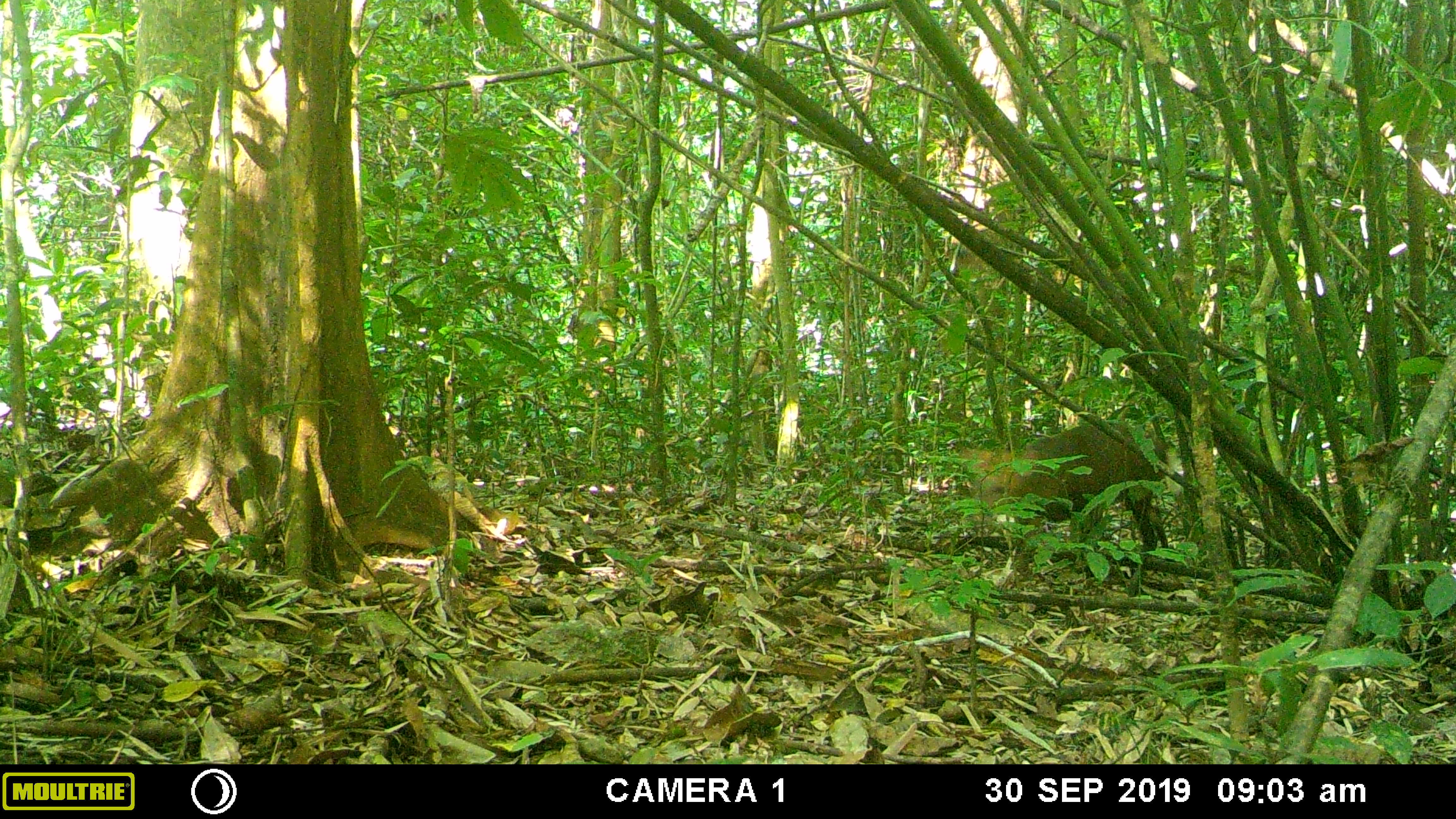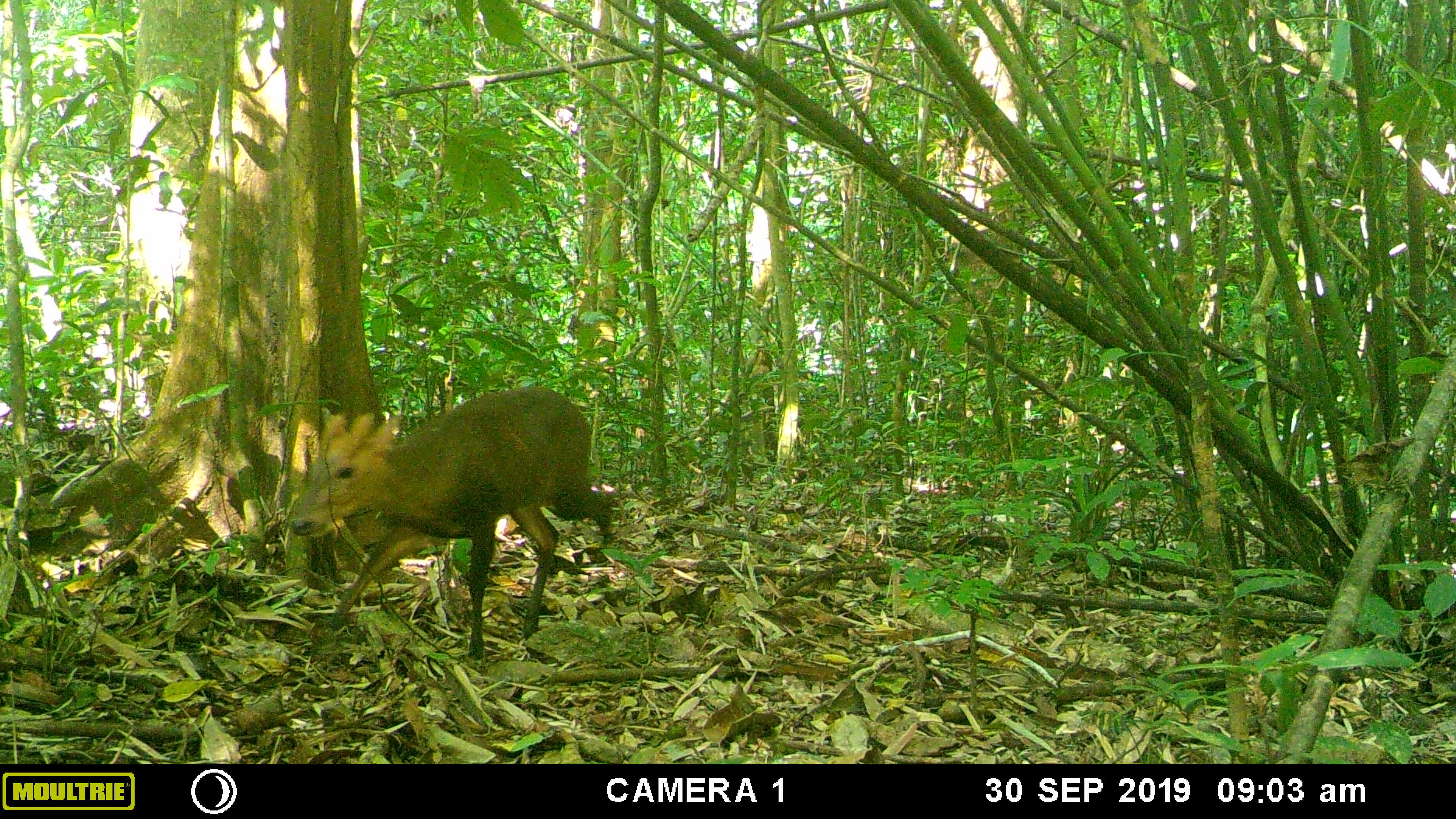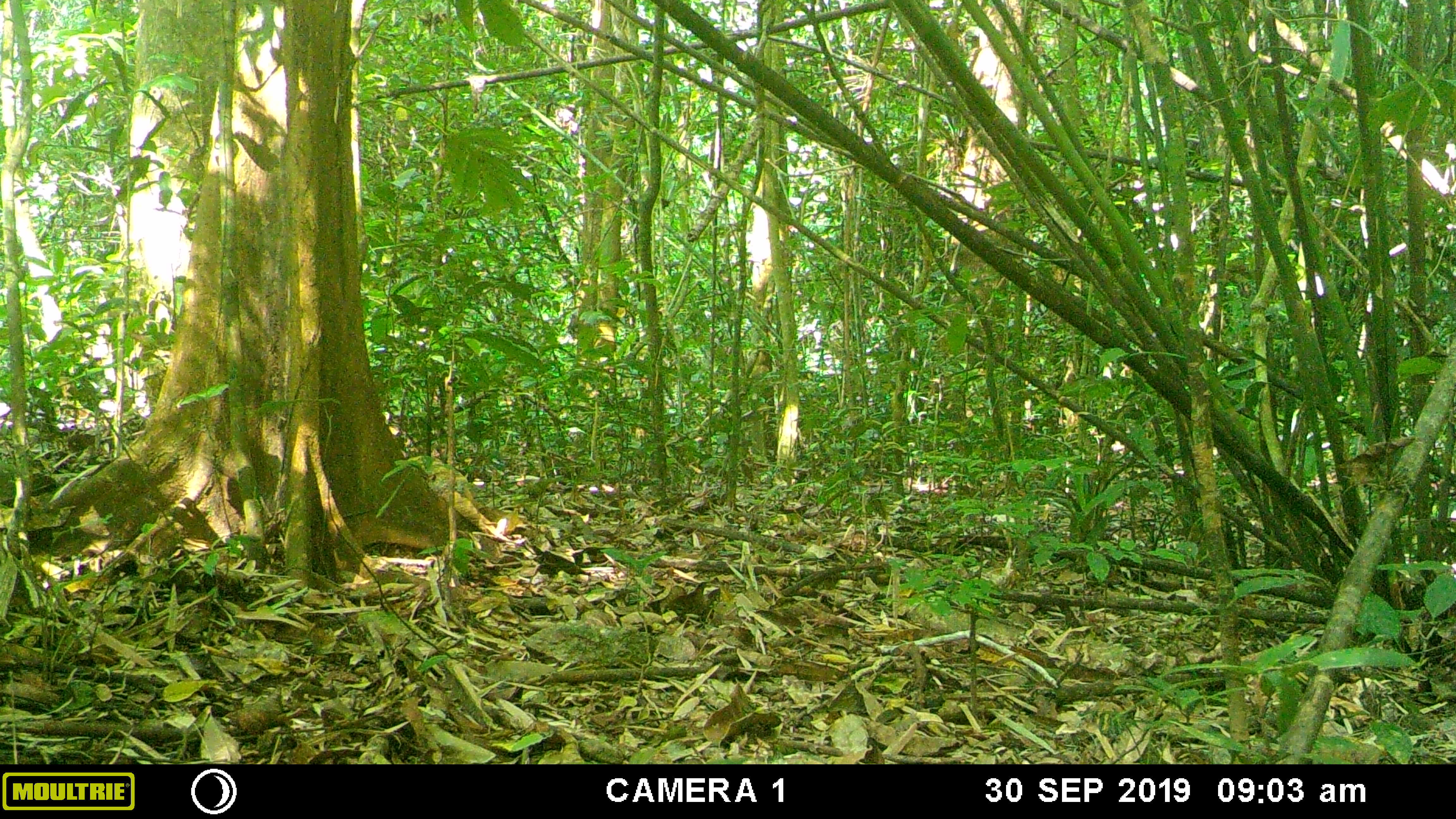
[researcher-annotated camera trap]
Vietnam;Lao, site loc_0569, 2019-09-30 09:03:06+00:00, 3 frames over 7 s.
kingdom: Animalia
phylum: Chordata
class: Mammalia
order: Artiodactyla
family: Cervidae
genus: Muntiacus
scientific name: Muntiacus rooseveltorum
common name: roosevelt's muntjac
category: roosevelts muntjac group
Roosevelts muntjac group (roosevelt's muntjac) (Muntiacus rooseveltorum). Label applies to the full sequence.